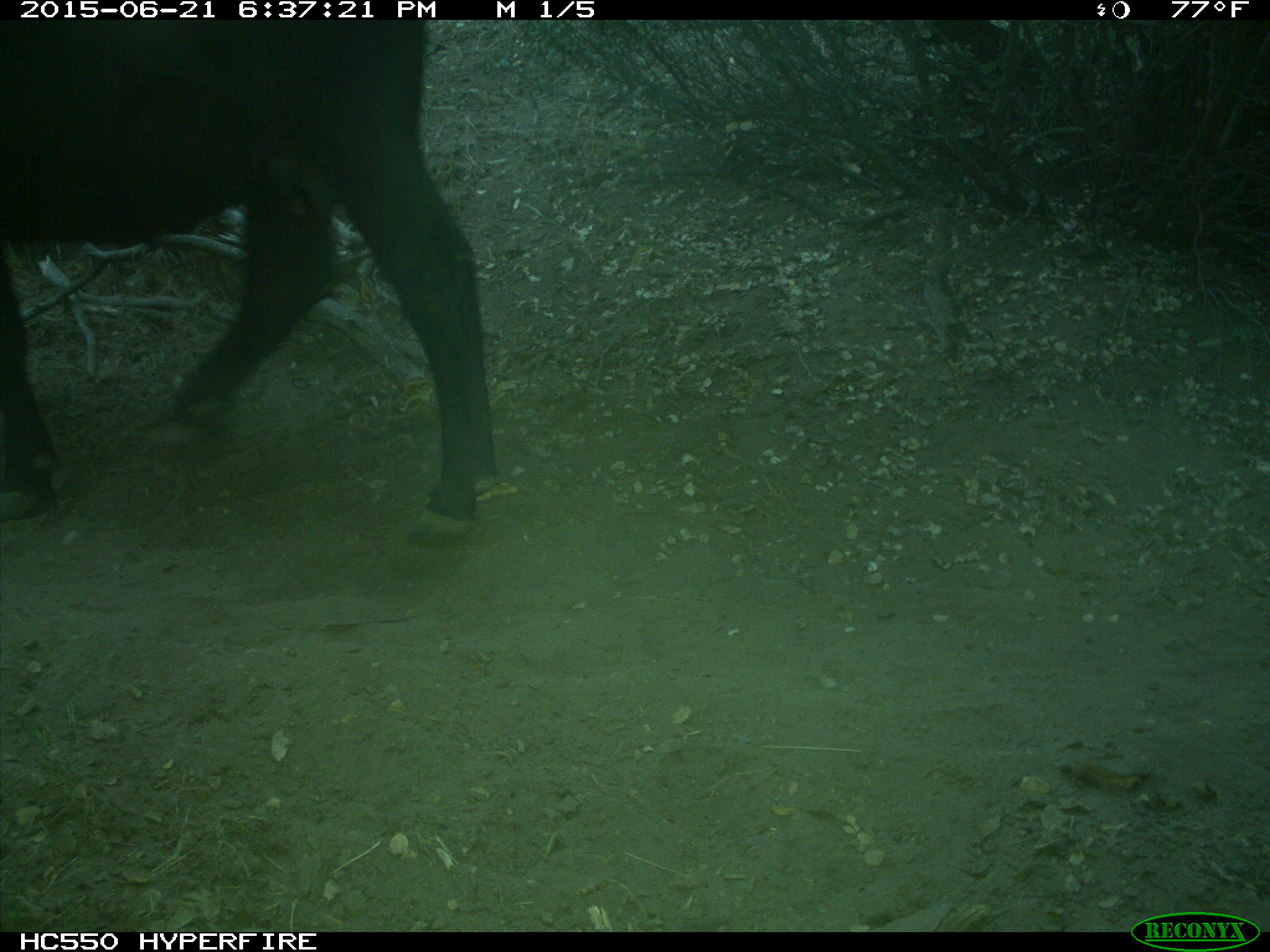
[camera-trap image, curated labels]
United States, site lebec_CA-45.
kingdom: Animalia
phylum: Chordata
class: Mammalia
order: Artiodactyla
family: Bovidae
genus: Bos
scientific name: Bos taurus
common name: domestic cow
Bos taurus (domestic cow).